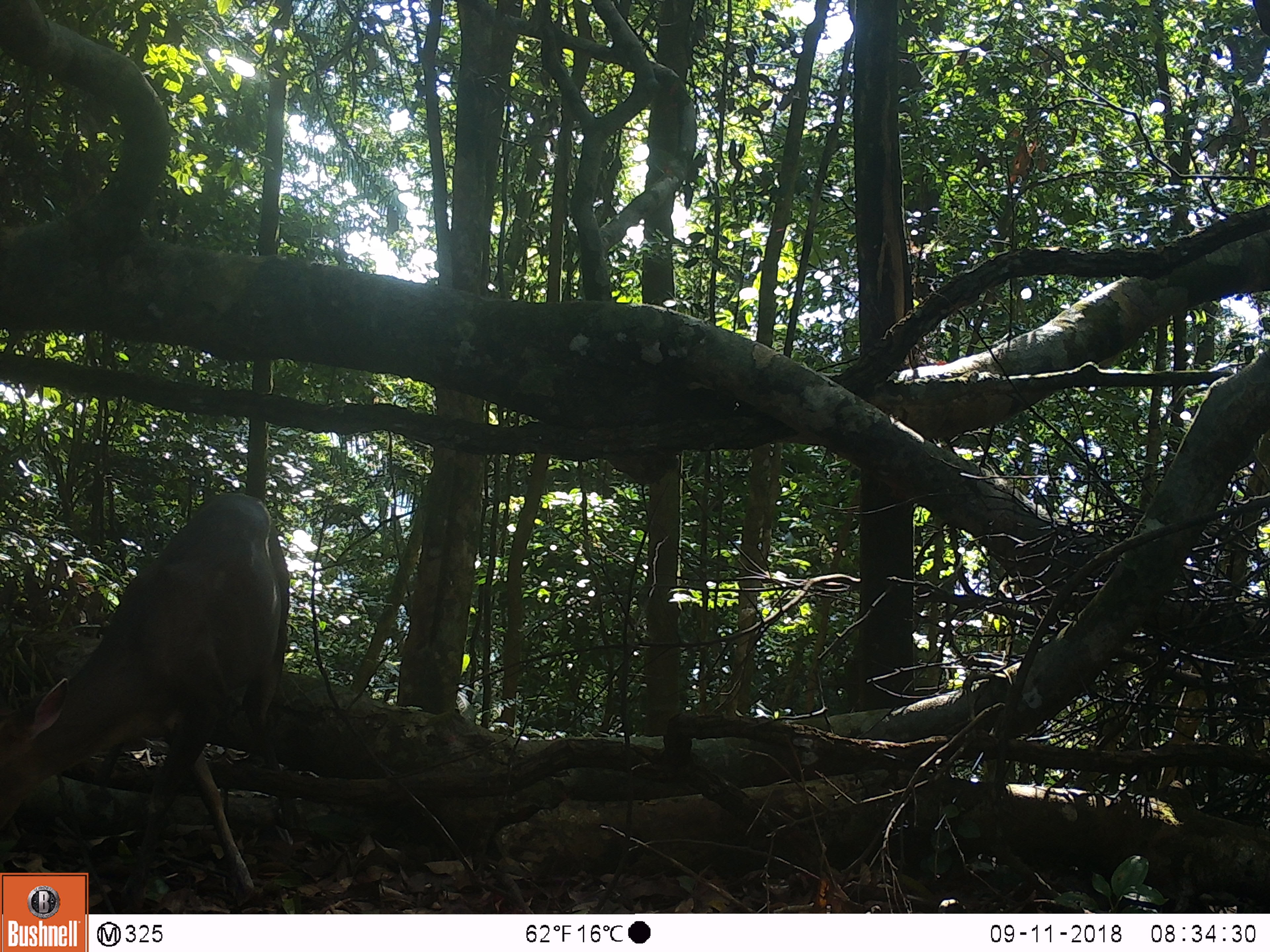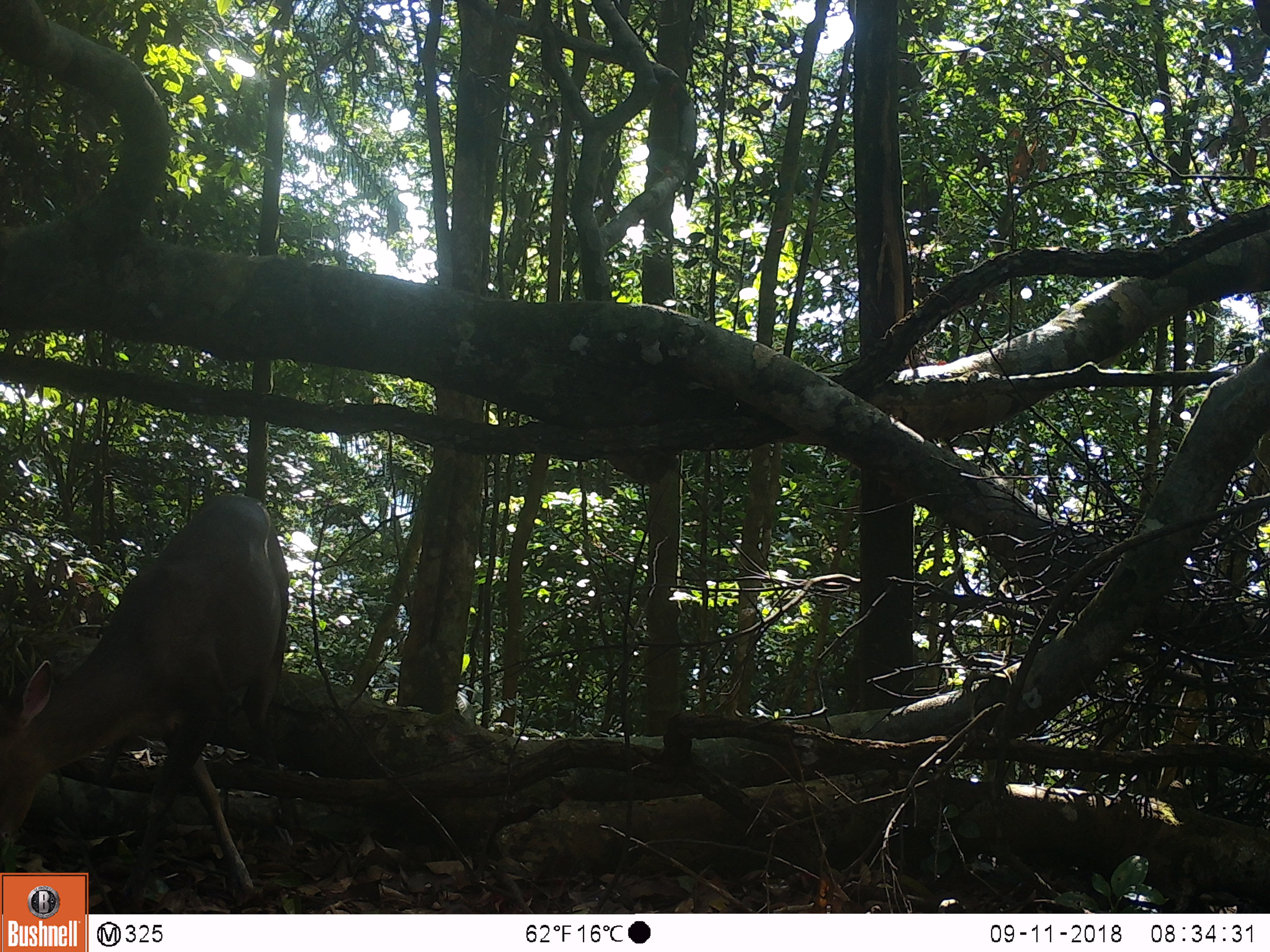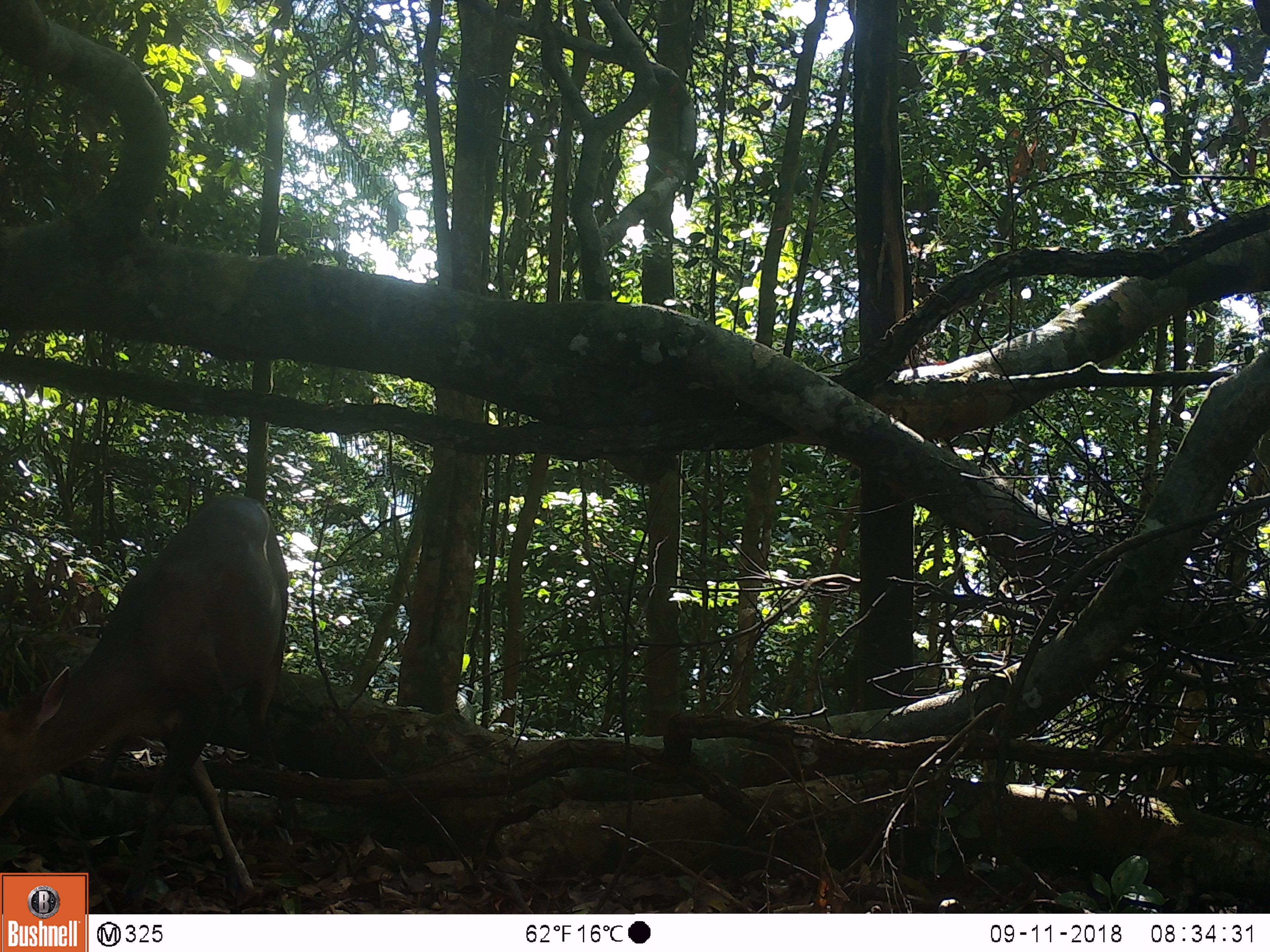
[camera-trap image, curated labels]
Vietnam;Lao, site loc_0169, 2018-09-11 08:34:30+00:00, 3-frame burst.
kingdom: Animalia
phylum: Chordata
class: Mammalia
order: Artiodactyla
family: Cervidae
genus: Muntiacus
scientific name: Muntiacus rooseveltorum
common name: roosevelt's muntjac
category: roosevelts muntjac group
Roosevelts muntjac group (roosevelt's muntjac) (Muntiacus rooseveltorum). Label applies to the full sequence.